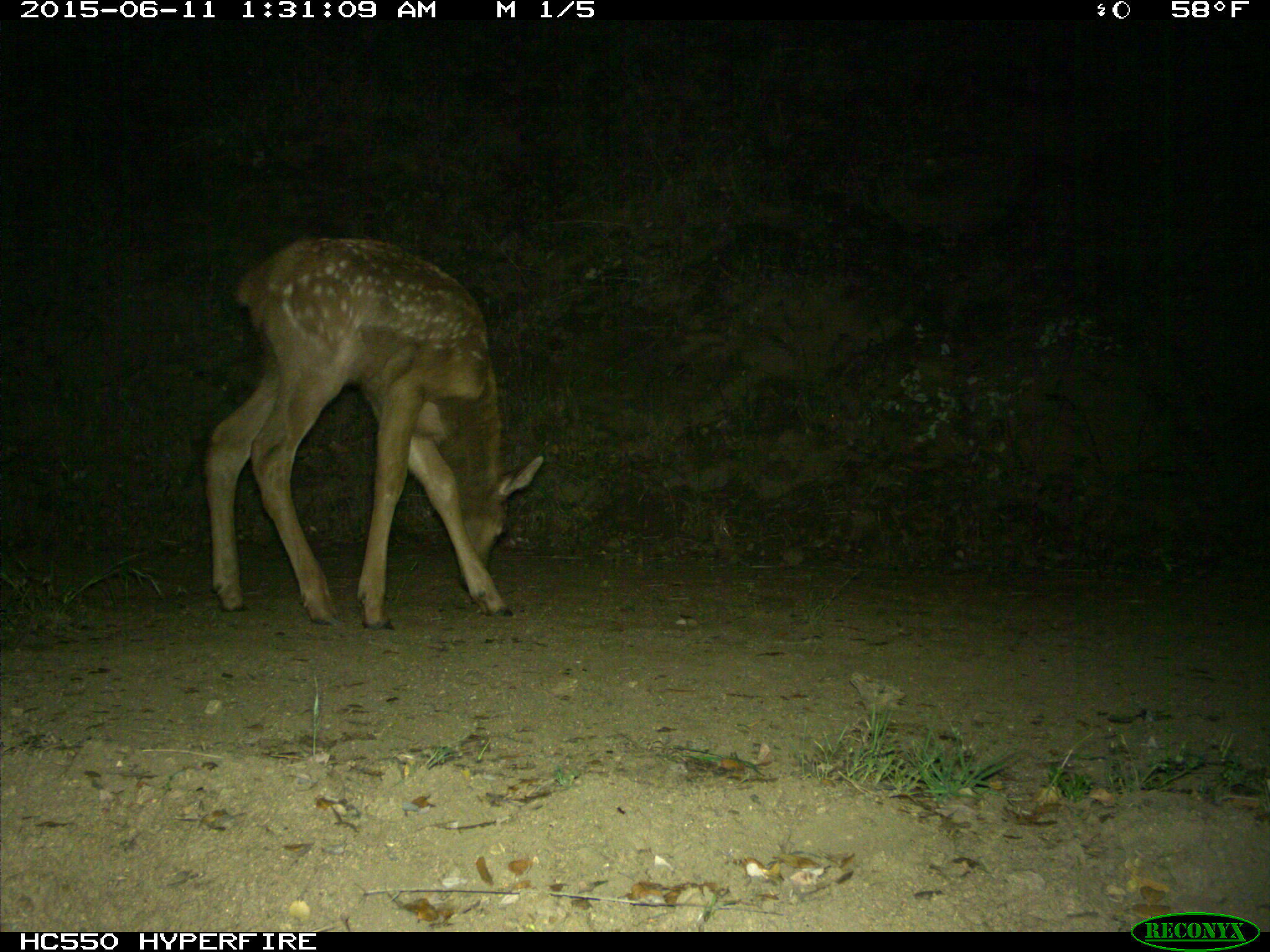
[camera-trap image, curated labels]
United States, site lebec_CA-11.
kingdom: Animalia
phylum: Chordata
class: Mammalia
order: Artiodactyla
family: Cervidae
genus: Cervus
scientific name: Cervus canadensis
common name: elk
Cervus canadensis (elk).